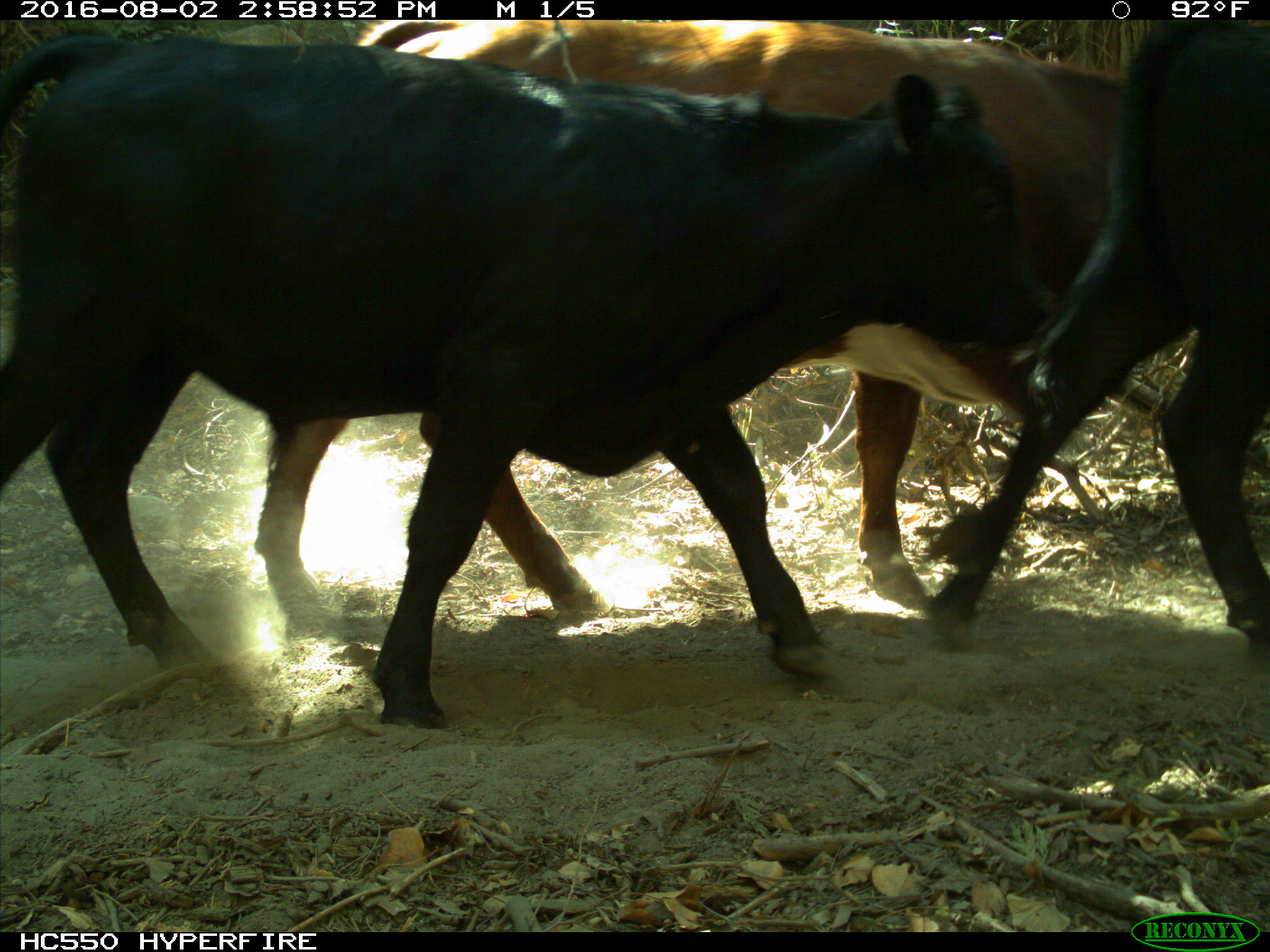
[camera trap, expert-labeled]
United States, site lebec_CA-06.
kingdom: Animalia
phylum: Chordata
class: Mammalia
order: Artiodactyla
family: Bovidae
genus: Bos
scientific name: Bos taurus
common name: domestic cow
Bos taurus (domestic cow).